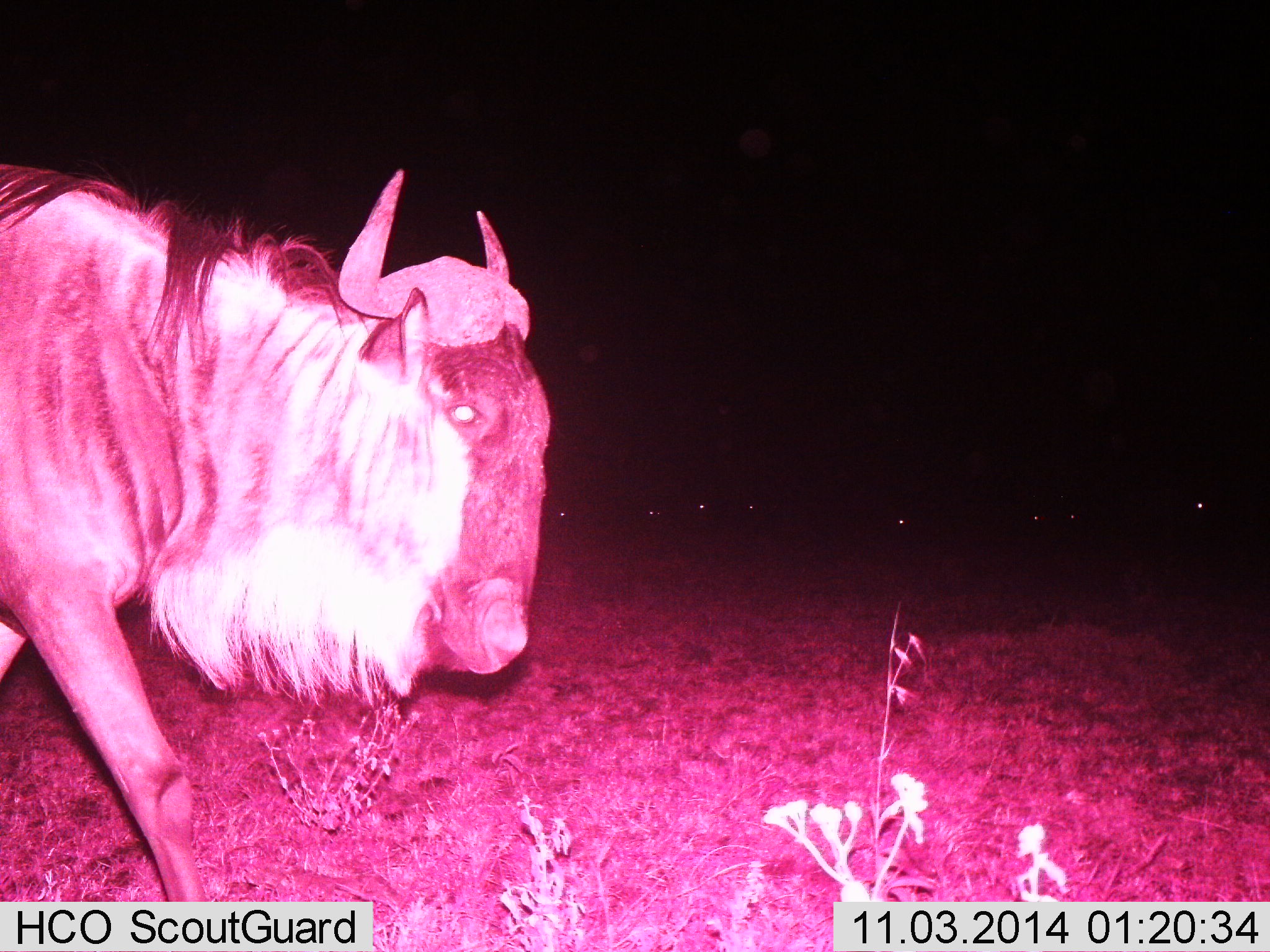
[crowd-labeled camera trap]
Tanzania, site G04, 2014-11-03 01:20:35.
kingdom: Animalia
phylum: Chordata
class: Mammalia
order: Artiodactyla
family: Bovidae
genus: Connochaetes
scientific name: Connochaetes taurinus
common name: blue wildebeest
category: wildebeest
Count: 1.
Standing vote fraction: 40%.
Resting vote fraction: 0%.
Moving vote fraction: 70%.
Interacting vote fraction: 0%.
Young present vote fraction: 0%.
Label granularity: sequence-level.